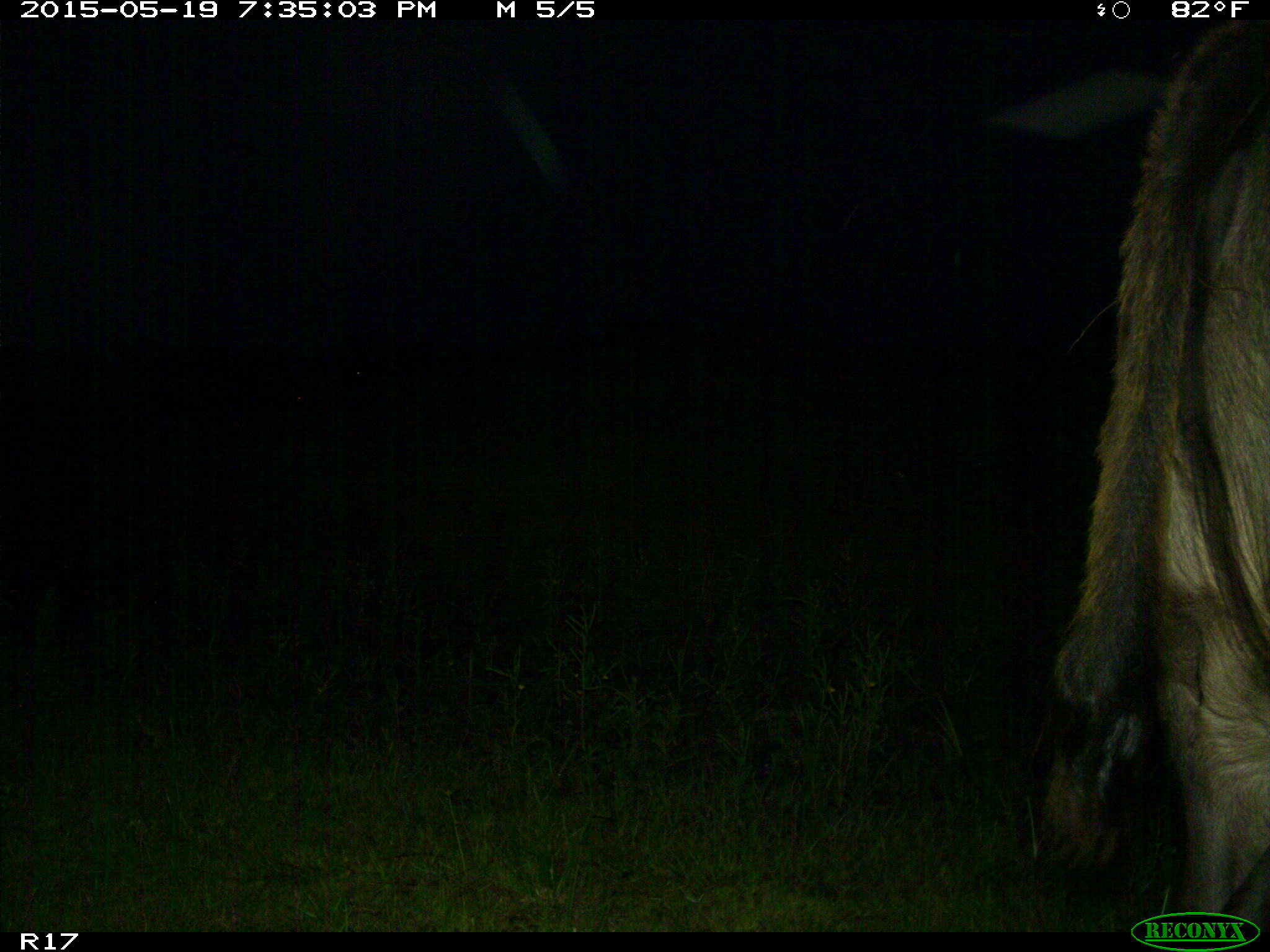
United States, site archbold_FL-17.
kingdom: Animalia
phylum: Chordata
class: Mammalia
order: Artiodactyla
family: Bovidae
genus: Bos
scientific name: Bos taurus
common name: domestic cow